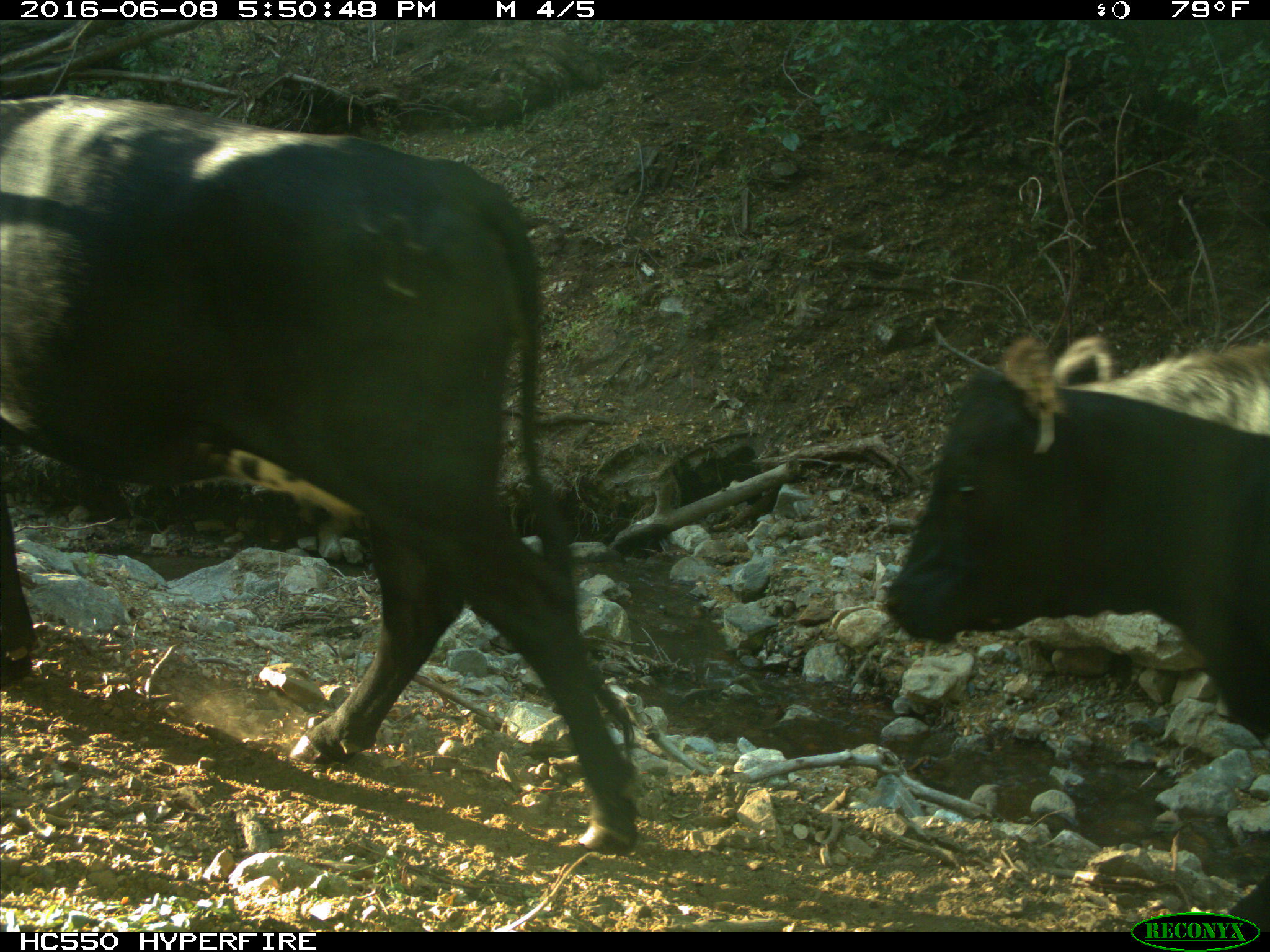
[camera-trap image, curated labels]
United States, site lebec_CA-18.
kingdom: Animalia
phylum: Chordata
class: Mammalia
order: Artiodactyla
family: Bovidae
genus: Bos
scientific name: Bos taurus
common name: domestic cow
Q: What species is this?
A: Bos taurus (domestic cow).